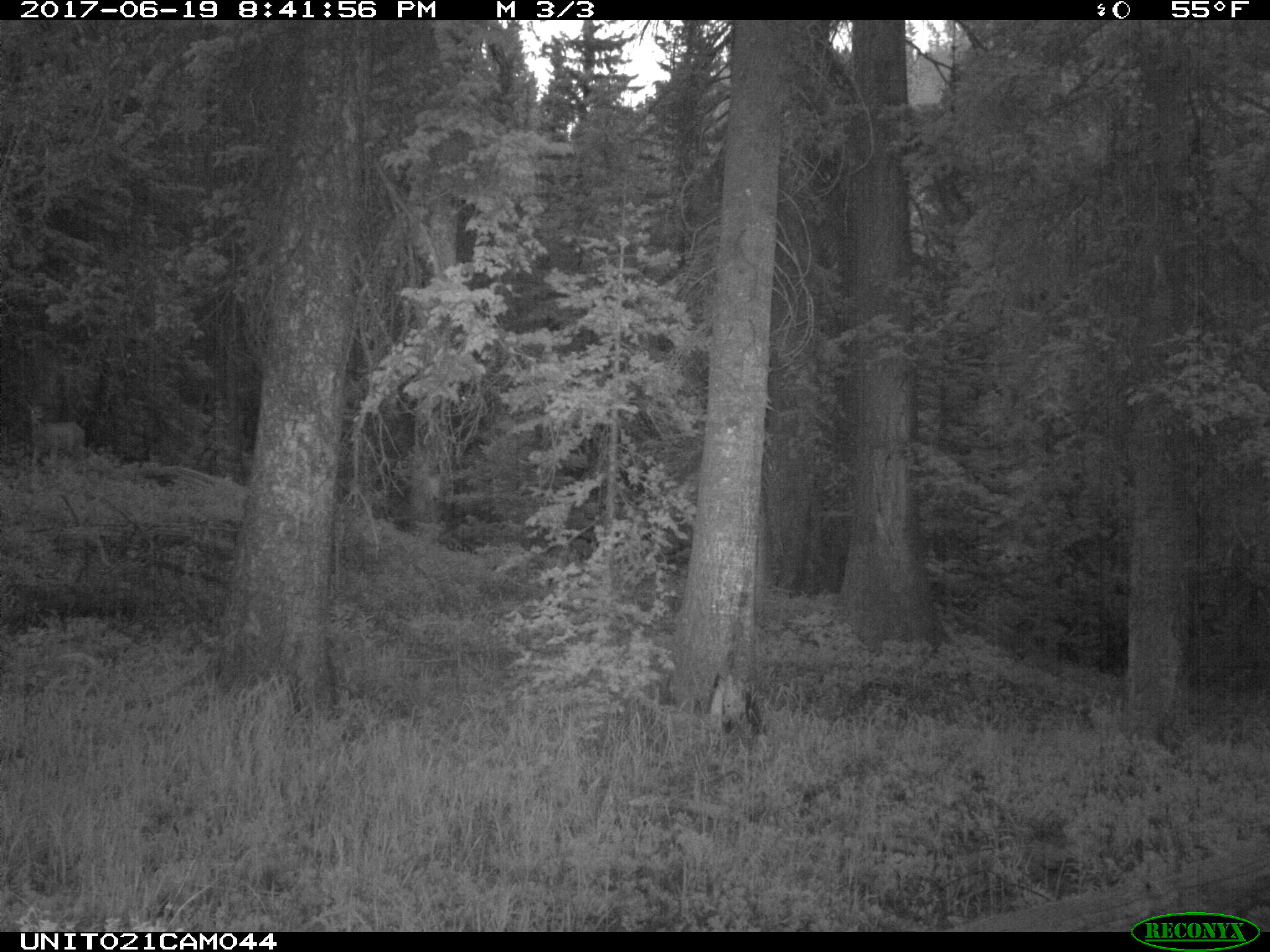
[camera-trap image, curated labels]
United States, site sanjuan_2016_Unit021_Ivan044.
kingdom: Animalia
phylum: Chordata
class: Mammalia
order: Artiodactyla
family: Cervidae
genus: Odocoileus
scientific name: Odocoileus hemionus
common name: mule deer